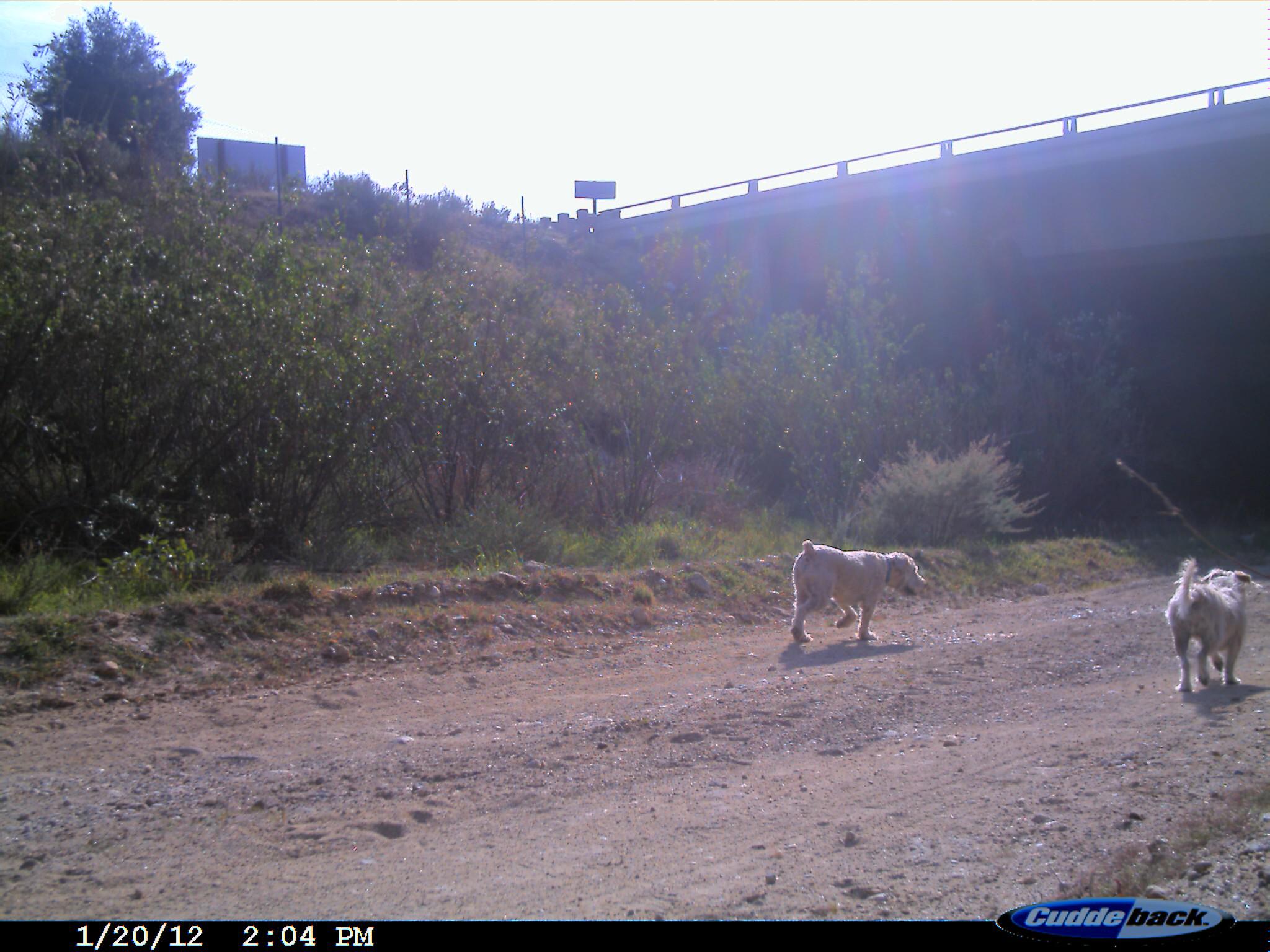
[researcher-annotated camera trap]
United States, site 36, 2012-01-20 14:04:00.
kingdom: Animalia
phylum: Chordata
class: Mammalia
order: Carnivora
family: Canidae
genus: Canis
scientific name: Canis familiaris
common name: domestic dog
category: dog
Dog (domestic dog) (Canis familiaris).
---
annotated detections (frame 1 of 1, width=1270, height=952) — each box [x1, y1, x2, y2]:
dog: [791, 539, 925, 646]; [1165, 557, 1253, 696]